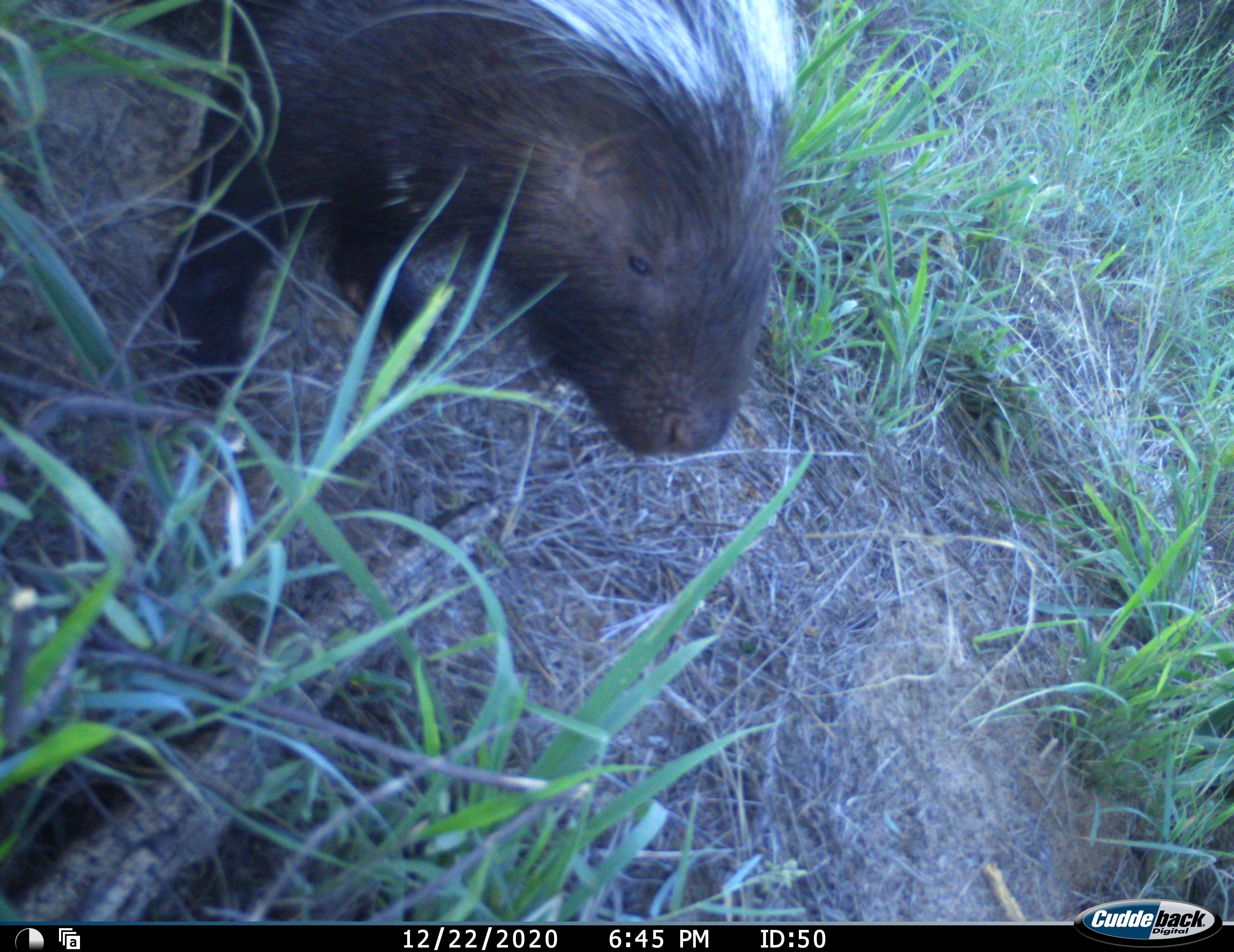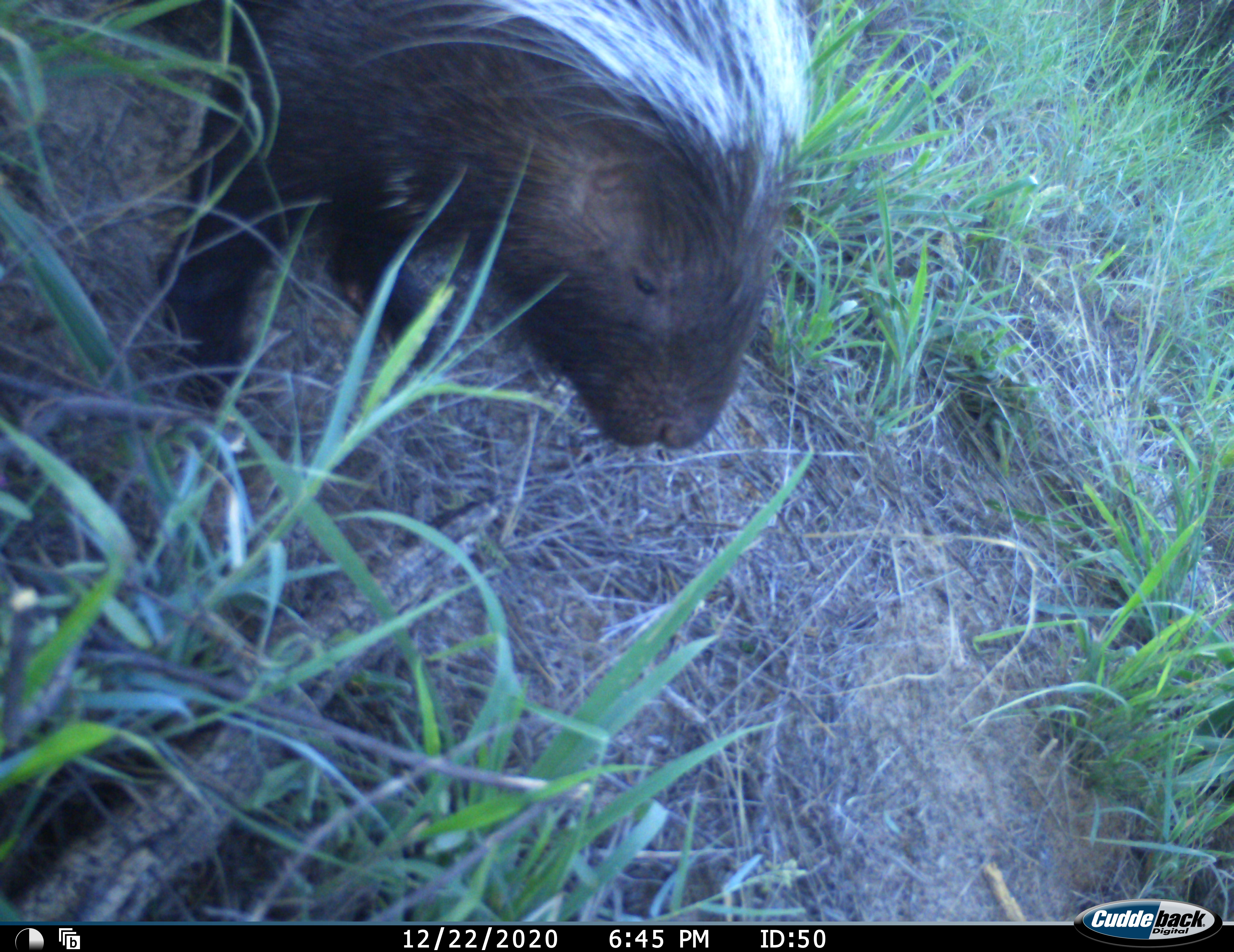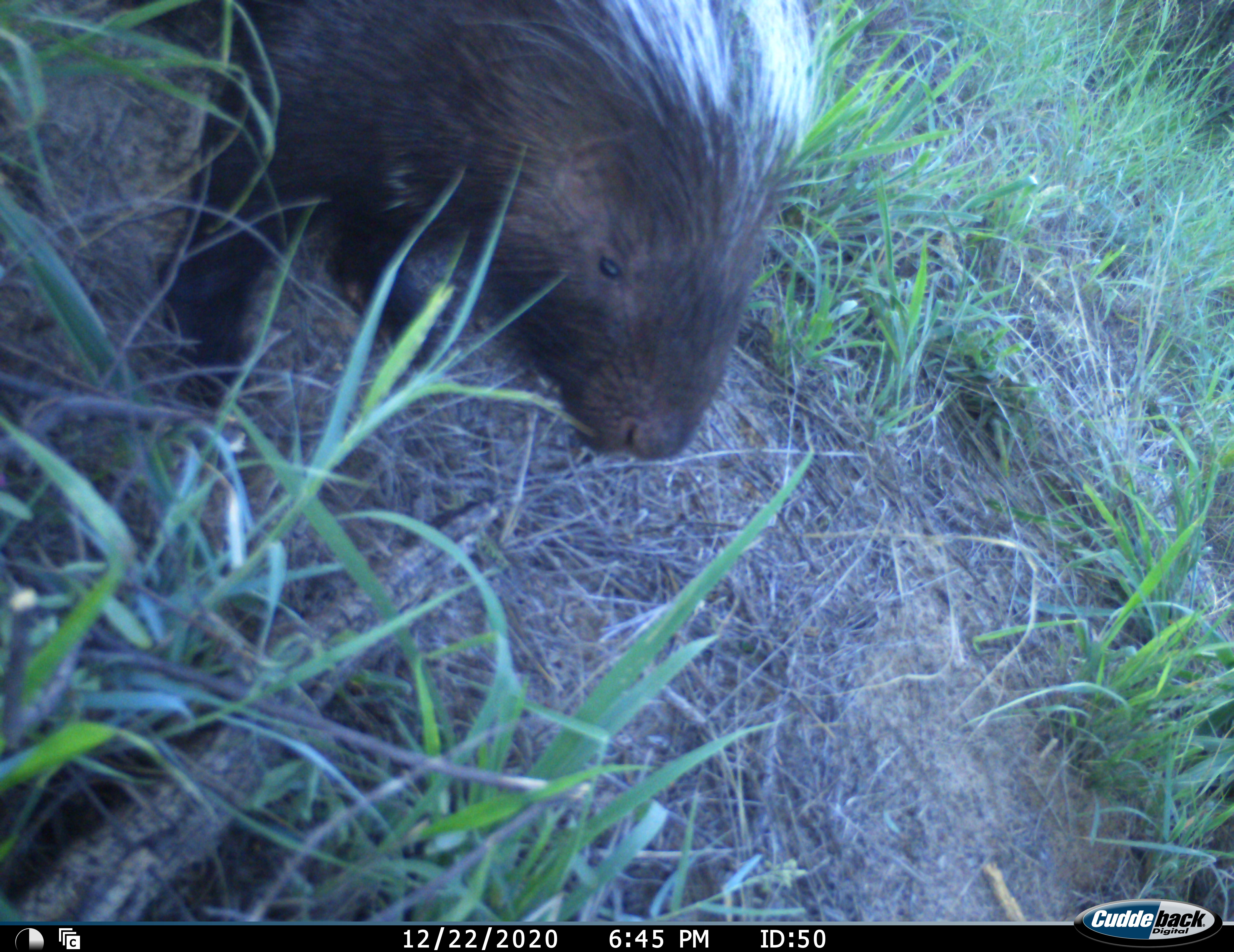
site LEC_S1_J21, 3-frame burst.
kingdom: Animalia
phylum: Chordata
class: Mammalia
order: Rodentia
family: Hystricidae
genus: Hystrix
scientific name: Hystrix cristata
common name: crested porcupine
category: porcupine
Porcupine (crested porcupine) (Hystrix cristata), count 1. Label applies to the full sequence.